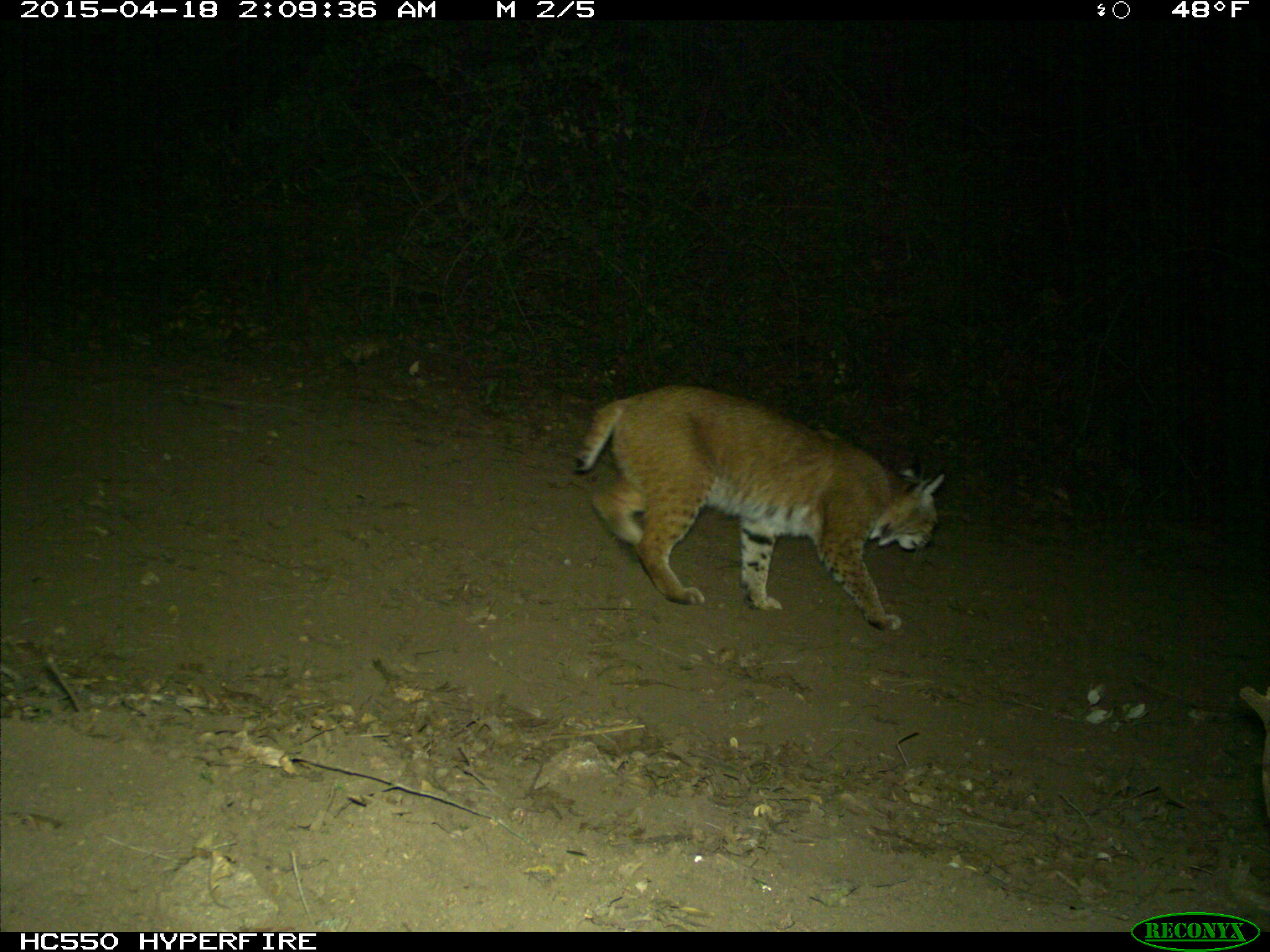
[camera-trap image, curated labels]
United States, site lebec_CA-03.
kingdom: Animalia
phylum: Chordata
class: Mammalia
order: Carnivora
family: Felidae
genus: Lynx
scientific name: Lynx rufus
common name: bobcat